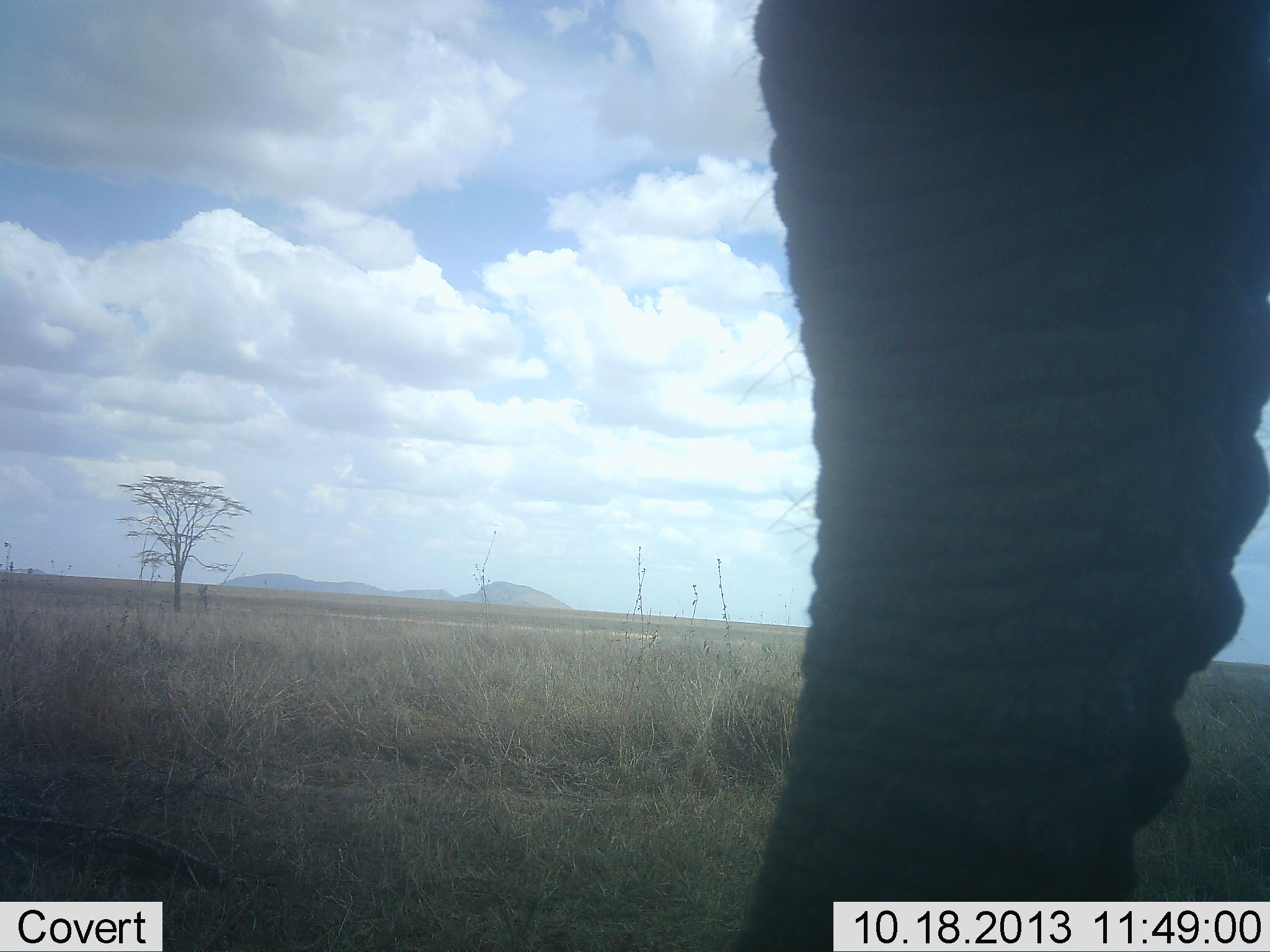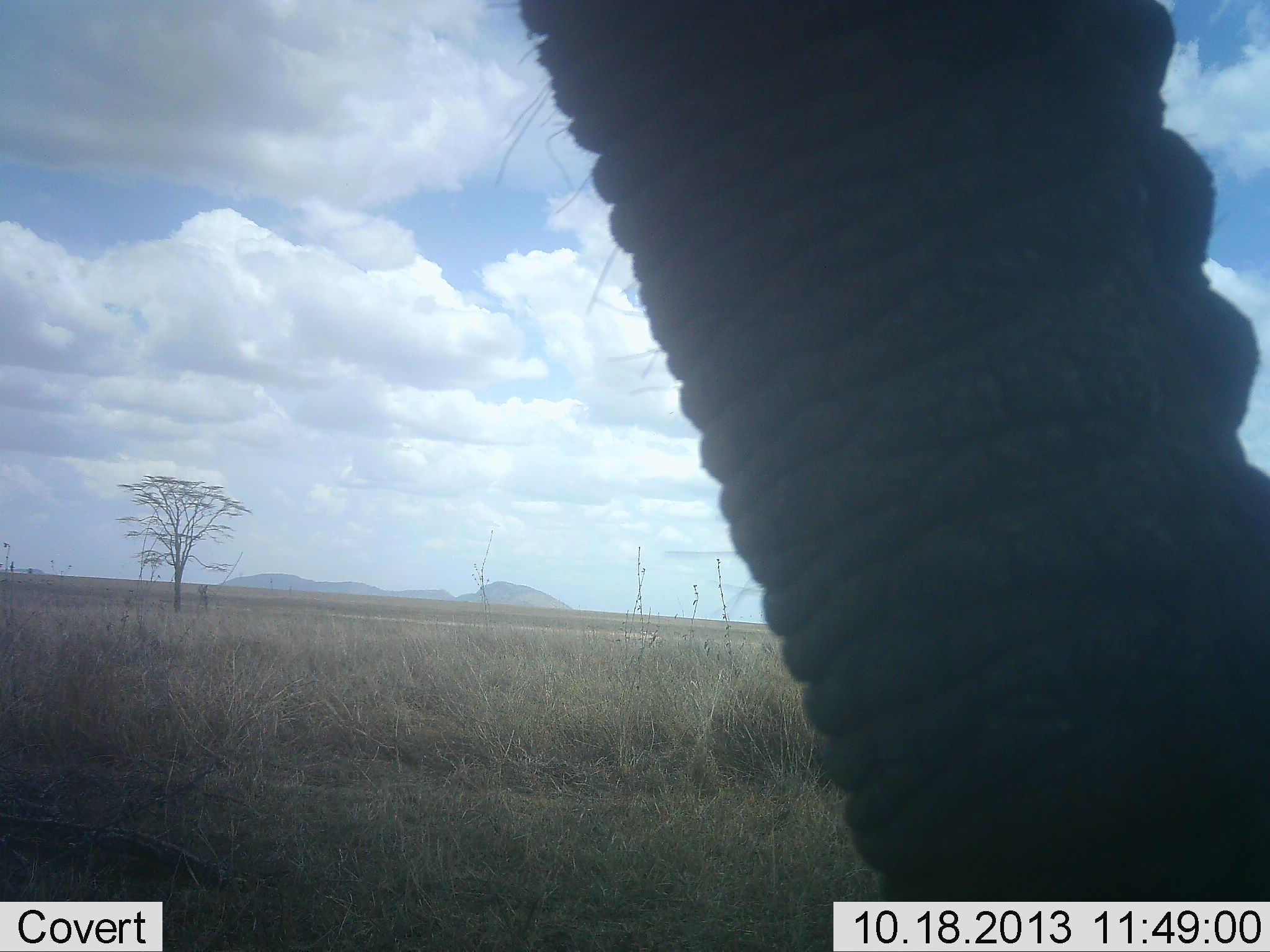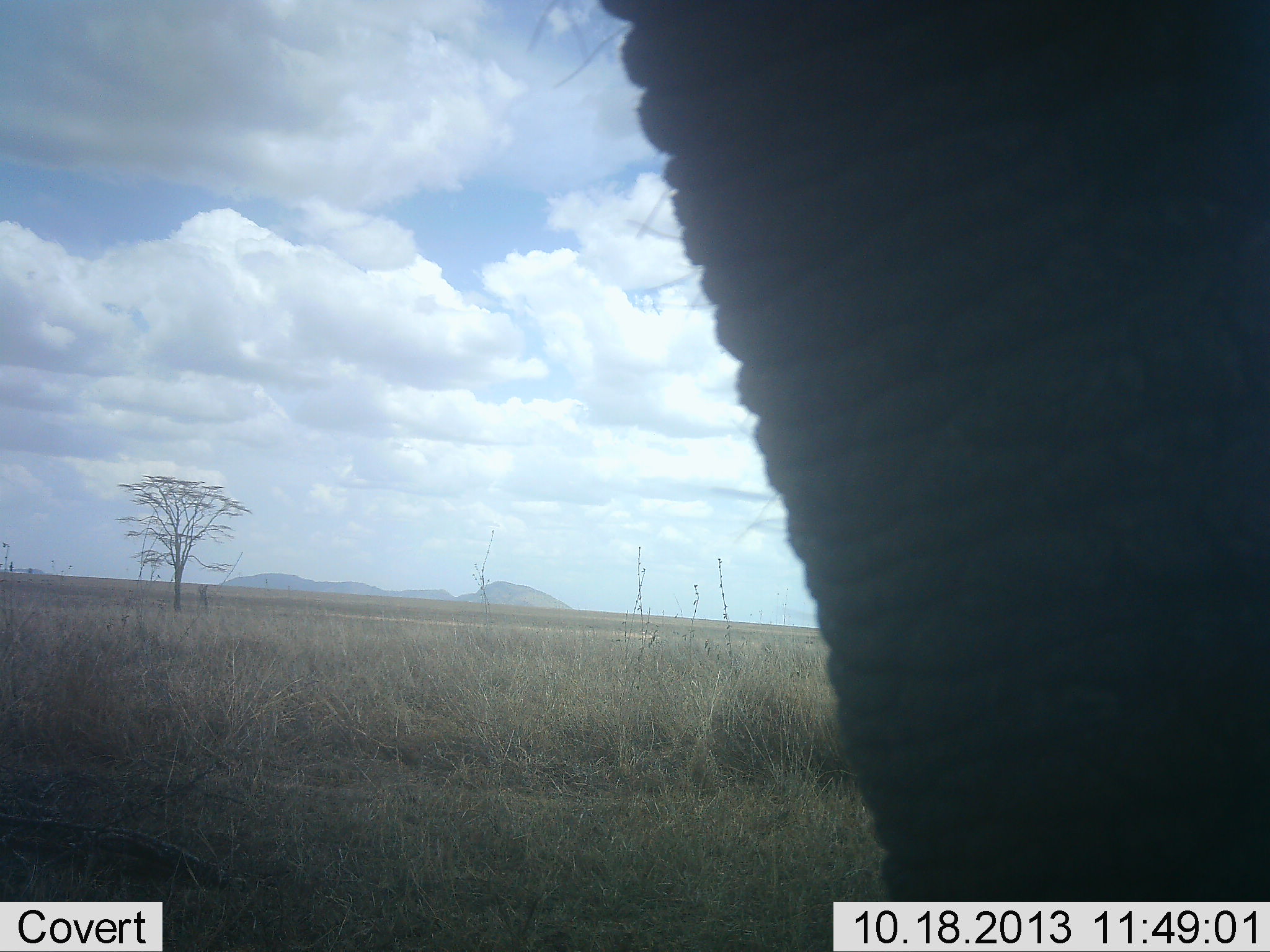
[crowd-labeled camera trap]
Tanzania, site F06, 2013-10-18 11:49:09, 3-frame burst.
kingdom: Animalia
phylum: Chordata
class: Mammalia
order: Proboscidea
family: Elephantidae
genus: Loxodonta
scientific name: Loxodonta africana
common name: african bush elephant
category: elephant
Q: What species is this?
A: Elephant (african bush elephant) (Loxodonta africana).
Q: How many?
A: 1.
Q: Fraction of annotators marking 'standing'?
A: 65%.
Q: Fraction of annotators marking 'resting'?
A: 0%.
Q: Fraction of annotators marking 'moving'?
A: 25%.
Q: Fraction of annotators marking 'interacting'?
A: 10%.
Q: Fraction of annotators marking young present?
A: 0%.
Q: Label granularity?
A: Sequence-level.